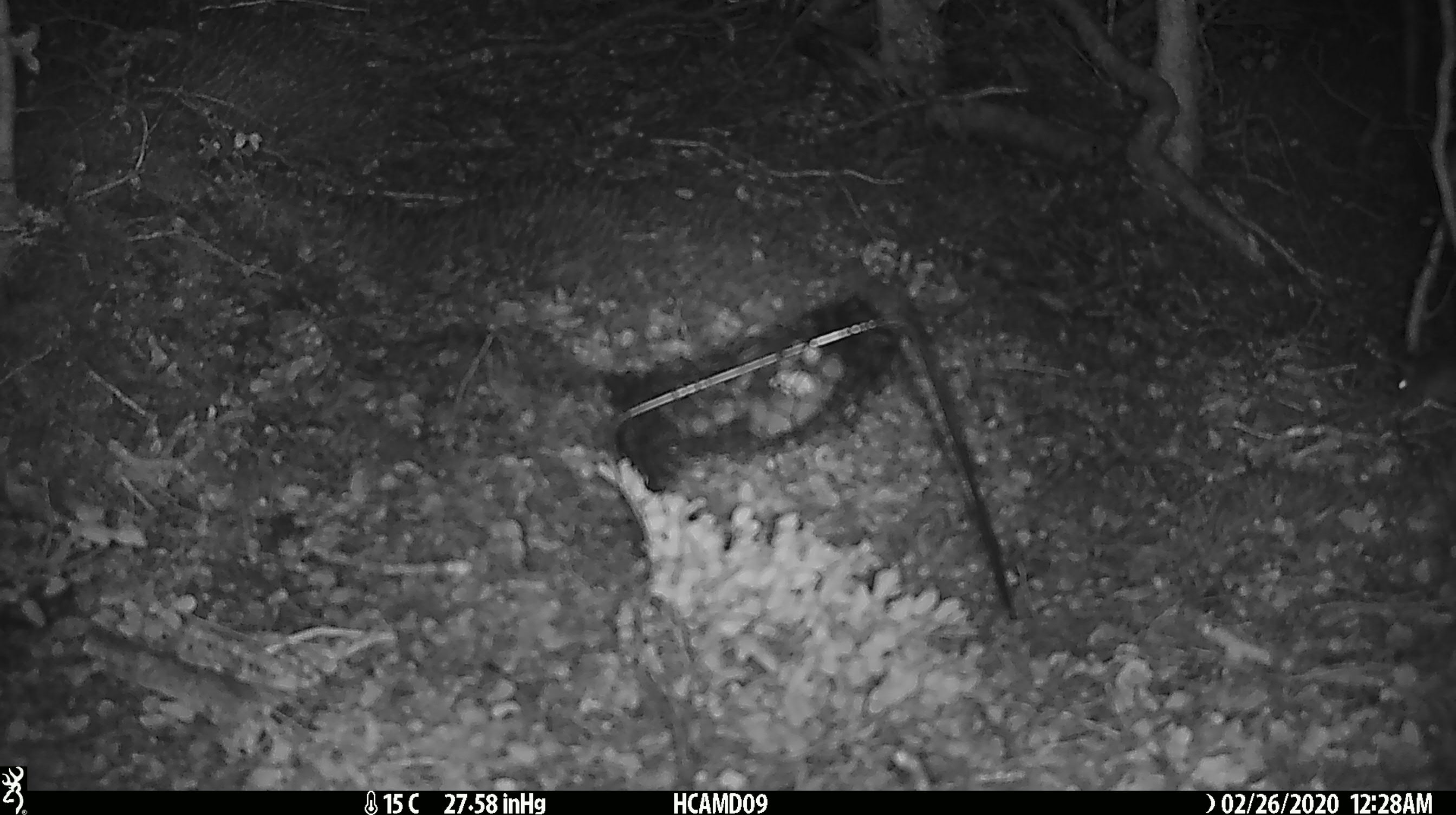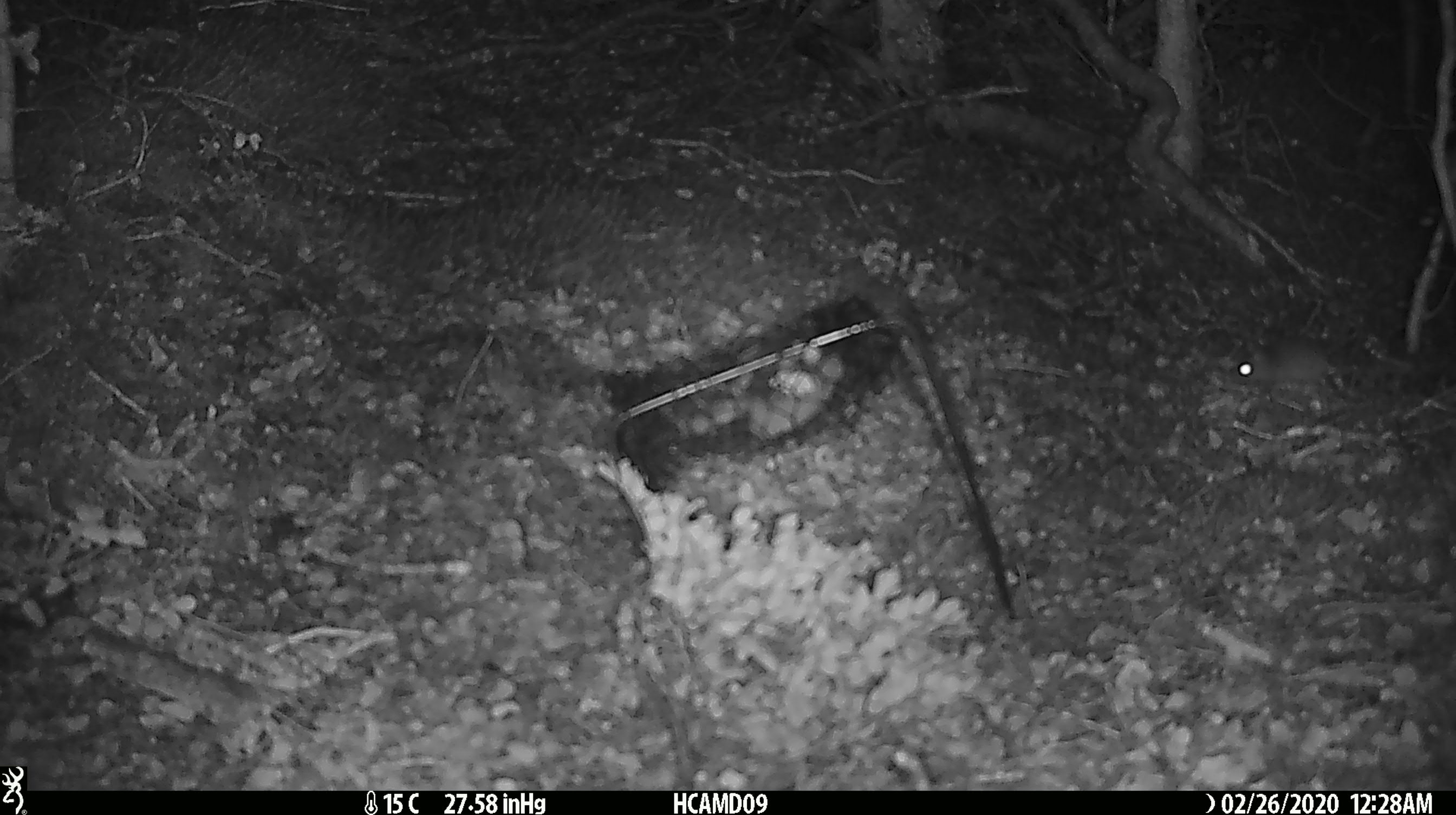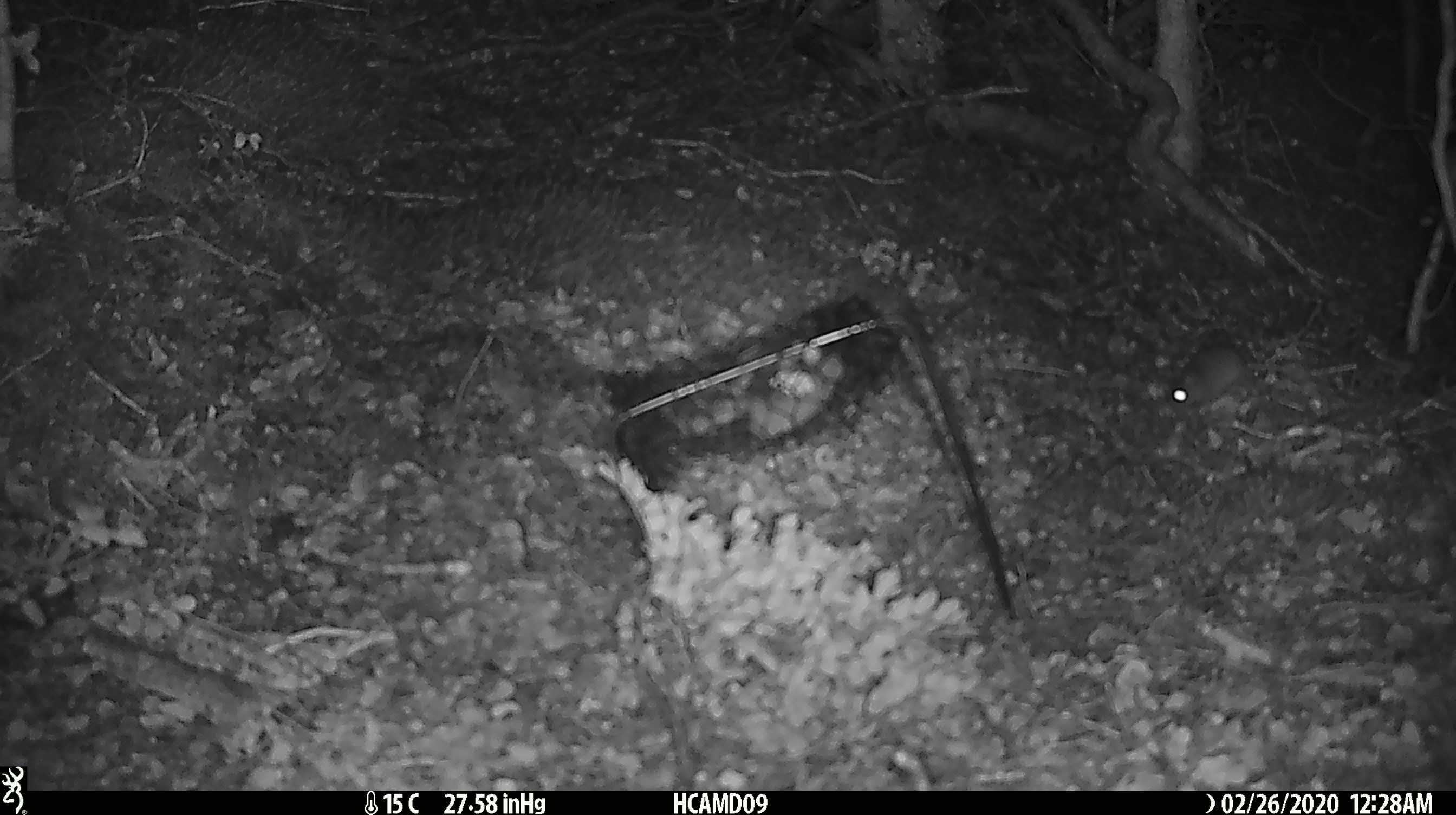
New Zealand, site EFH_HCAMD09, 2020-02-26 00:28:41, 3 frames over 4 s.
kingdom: Animalia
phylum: Chordata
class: Mammalia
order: Rodentia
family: Muridae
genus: Mus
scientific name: Mus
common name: mouse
Mouse (Mus).